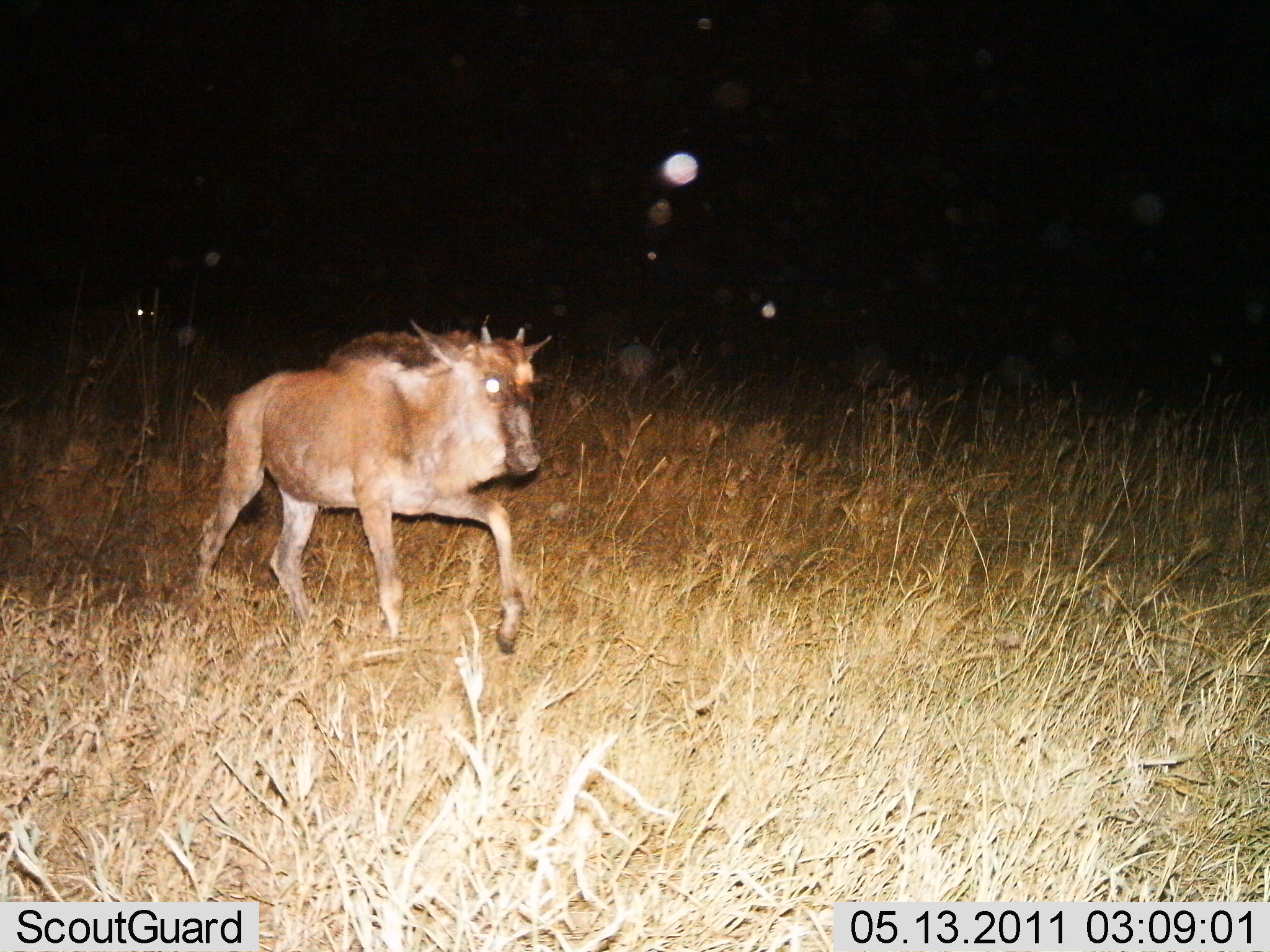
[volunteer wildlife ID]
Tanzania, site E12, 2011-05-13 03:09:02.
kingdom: Animalia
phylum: Chordata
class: Mammalia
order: Artiodactyla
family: Bovidae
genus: Connochaetes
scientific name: Connochaetes taurinus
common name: blue wildebeest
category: wildebeest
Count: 1.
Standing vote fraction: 10%.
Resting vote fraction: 0%.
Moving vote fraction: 100%.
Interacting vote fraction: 0%.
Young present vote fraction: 60%.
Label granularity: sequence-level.